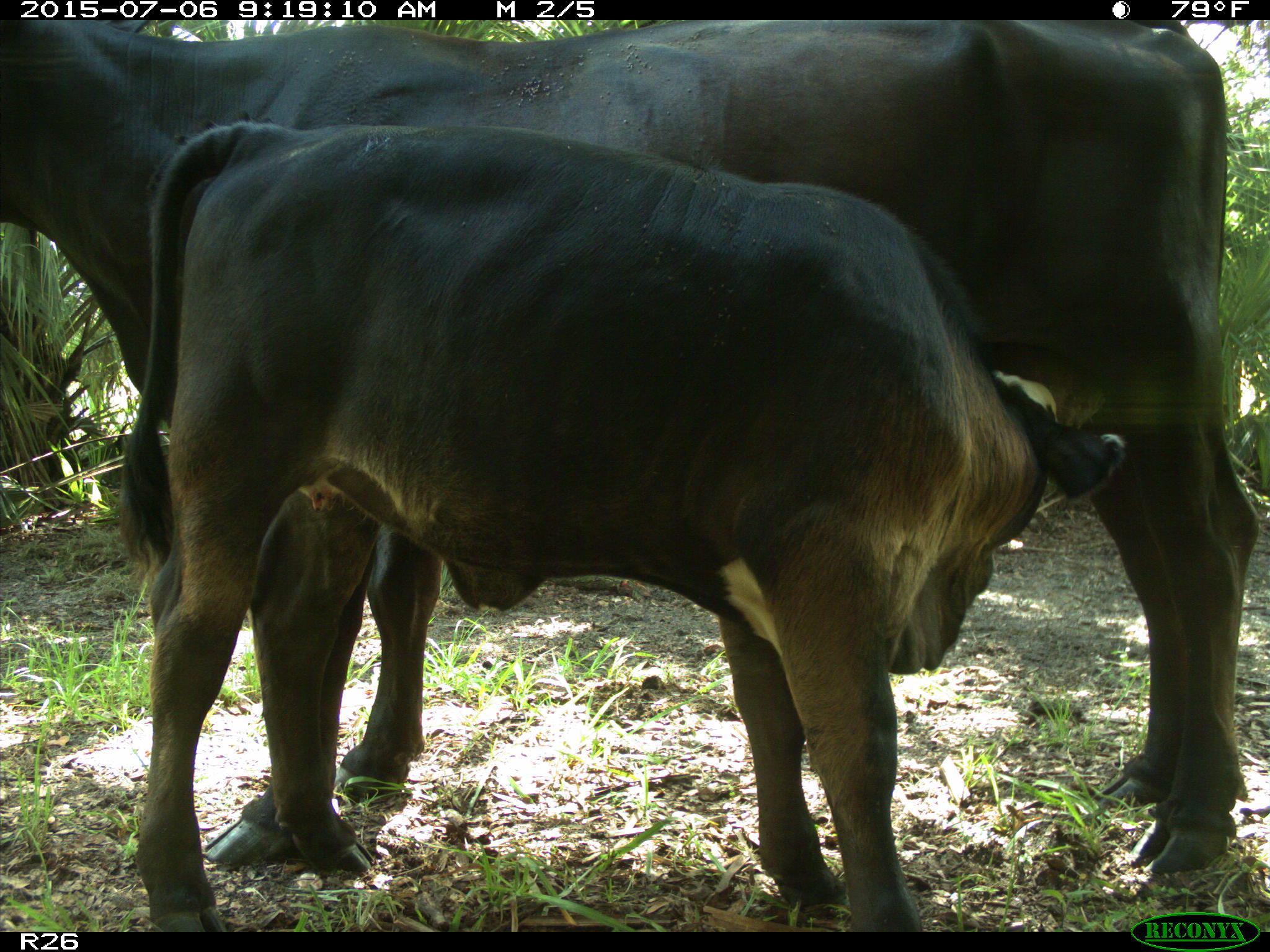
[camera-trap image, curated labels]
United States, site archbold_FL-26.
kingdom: Animalia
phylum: Chordata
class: Mammalia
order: Artiodactyla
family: Bovidae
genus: Bos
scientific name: Bos taurus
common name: domestic cow